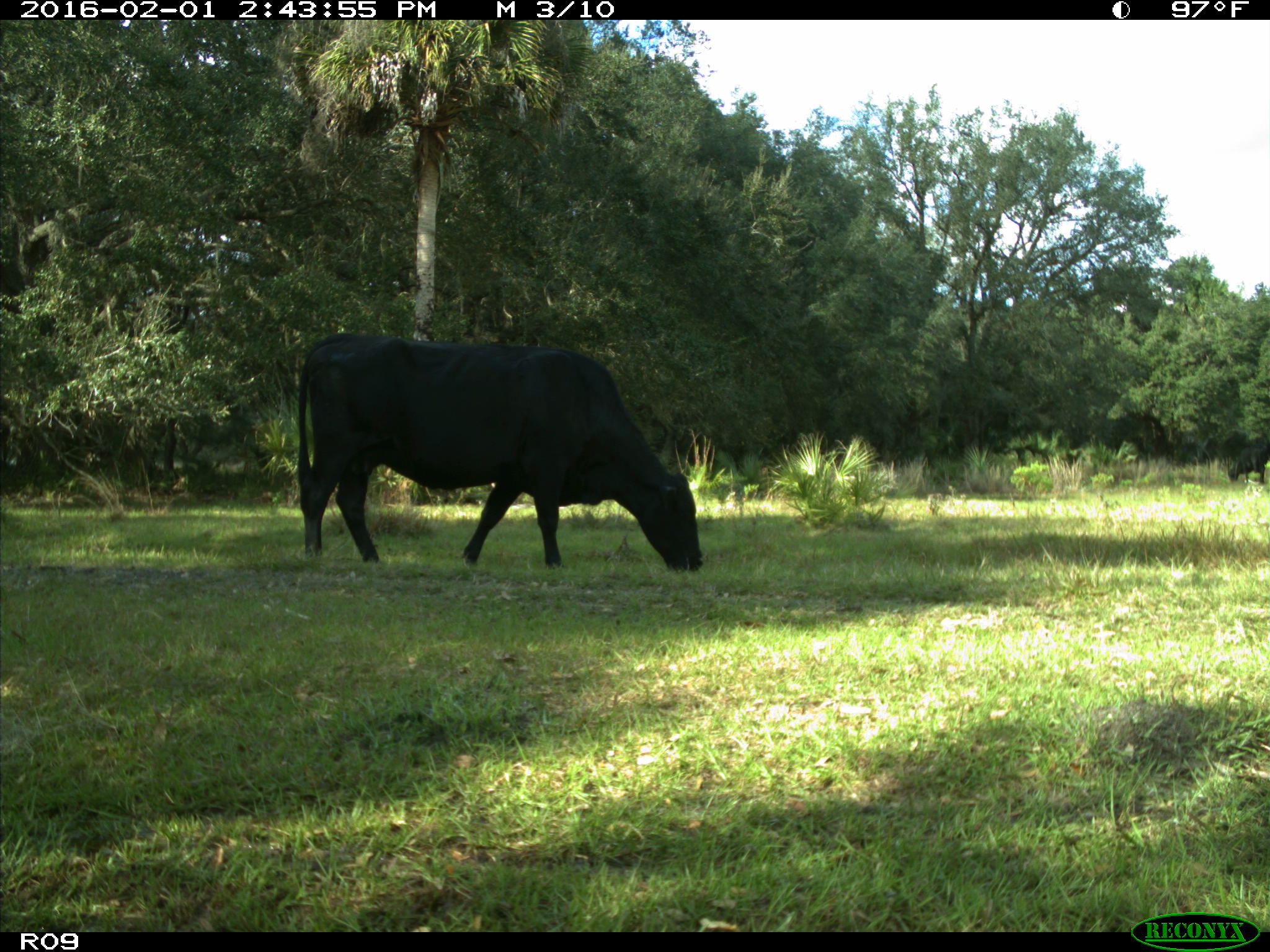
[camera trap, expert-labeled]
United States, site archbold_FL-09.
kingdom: Animalia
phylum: Chordata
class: Mammalia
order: Artiodactyla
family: Bovidae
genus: Bos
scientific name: Bos taurus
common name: domestic cow